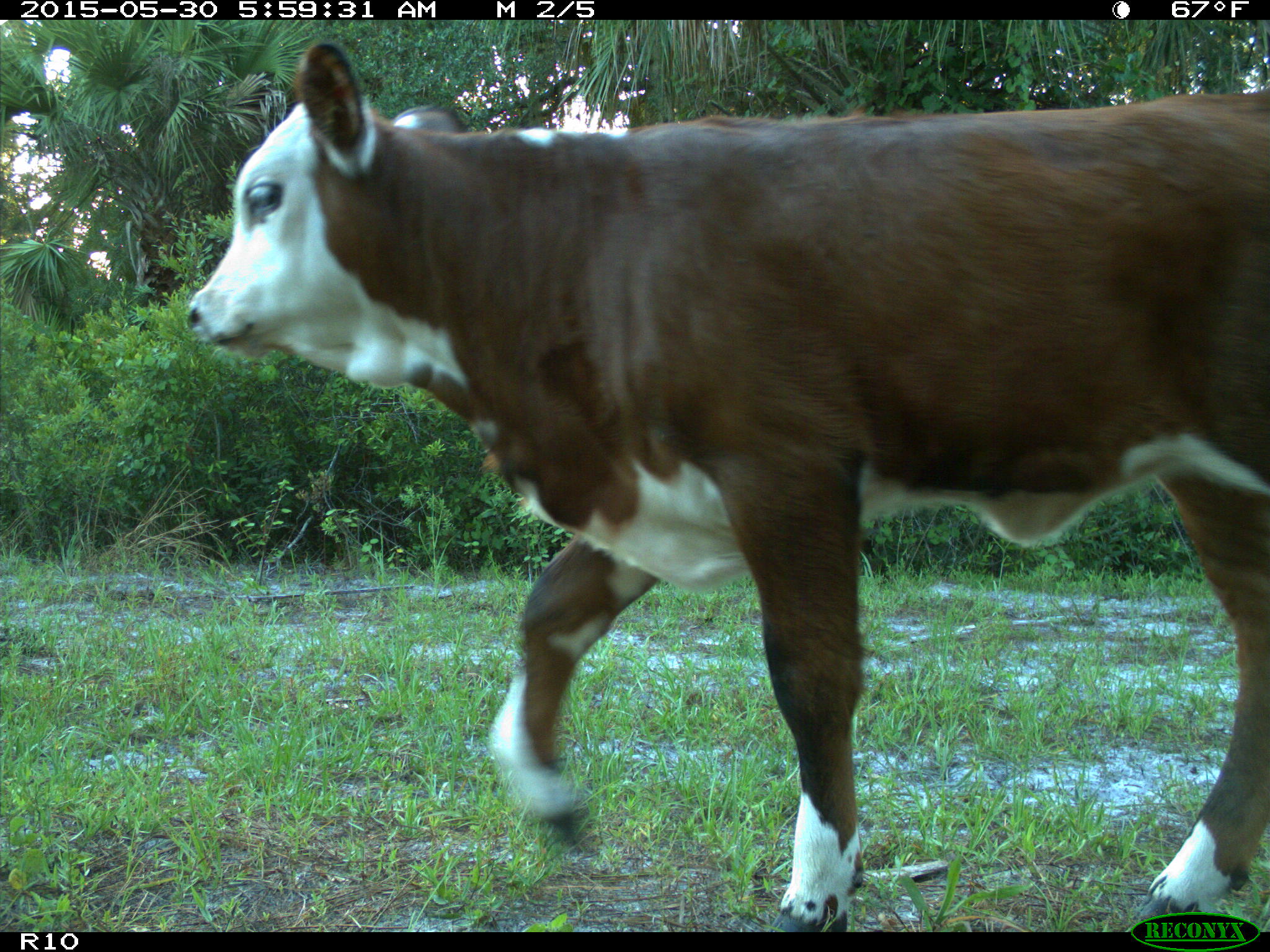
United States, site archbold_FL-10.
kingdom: Animalia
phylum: Chordata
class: Mammalia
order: Artiodactyla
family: Bovidae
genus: Bos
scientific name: Bos taurus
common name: domestic cow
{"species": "Bos taurus (domestic cow)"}